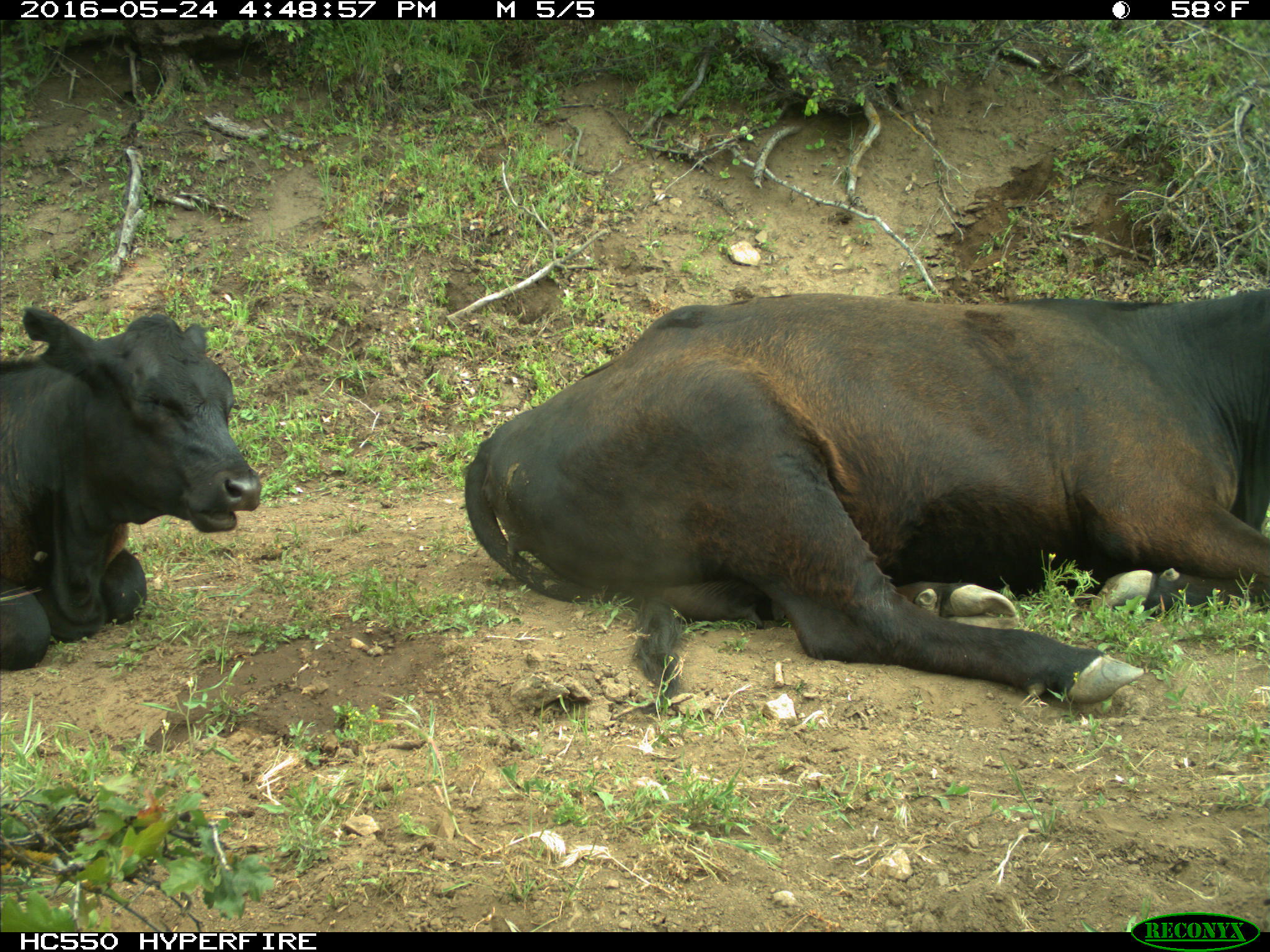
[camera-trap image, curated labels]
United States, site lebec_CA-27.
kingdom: Animalia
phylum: Chordata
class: Mammalia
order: Artiodactyla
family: Bovidae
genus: Bos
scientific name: Bos taurus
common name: domestic cow